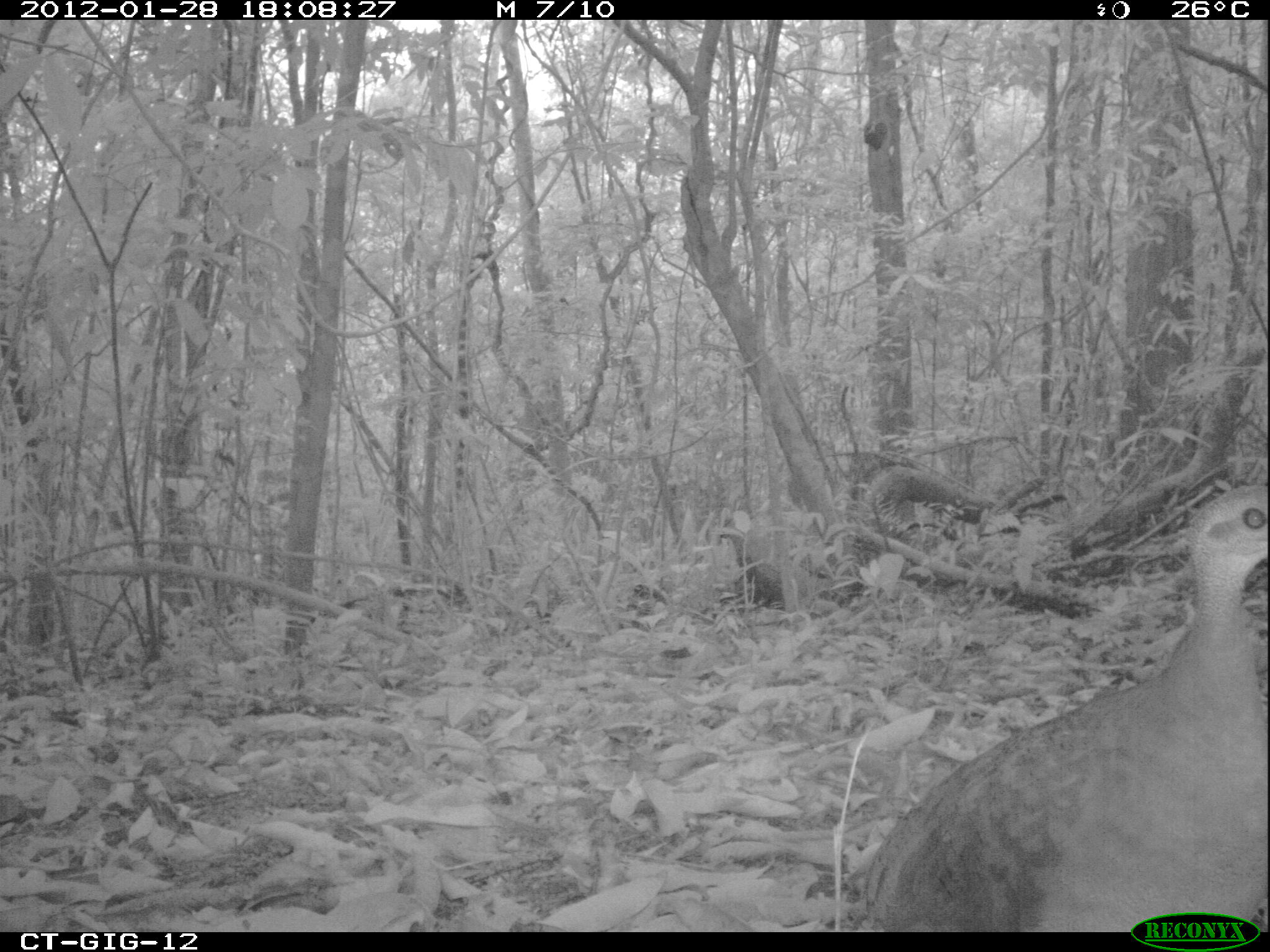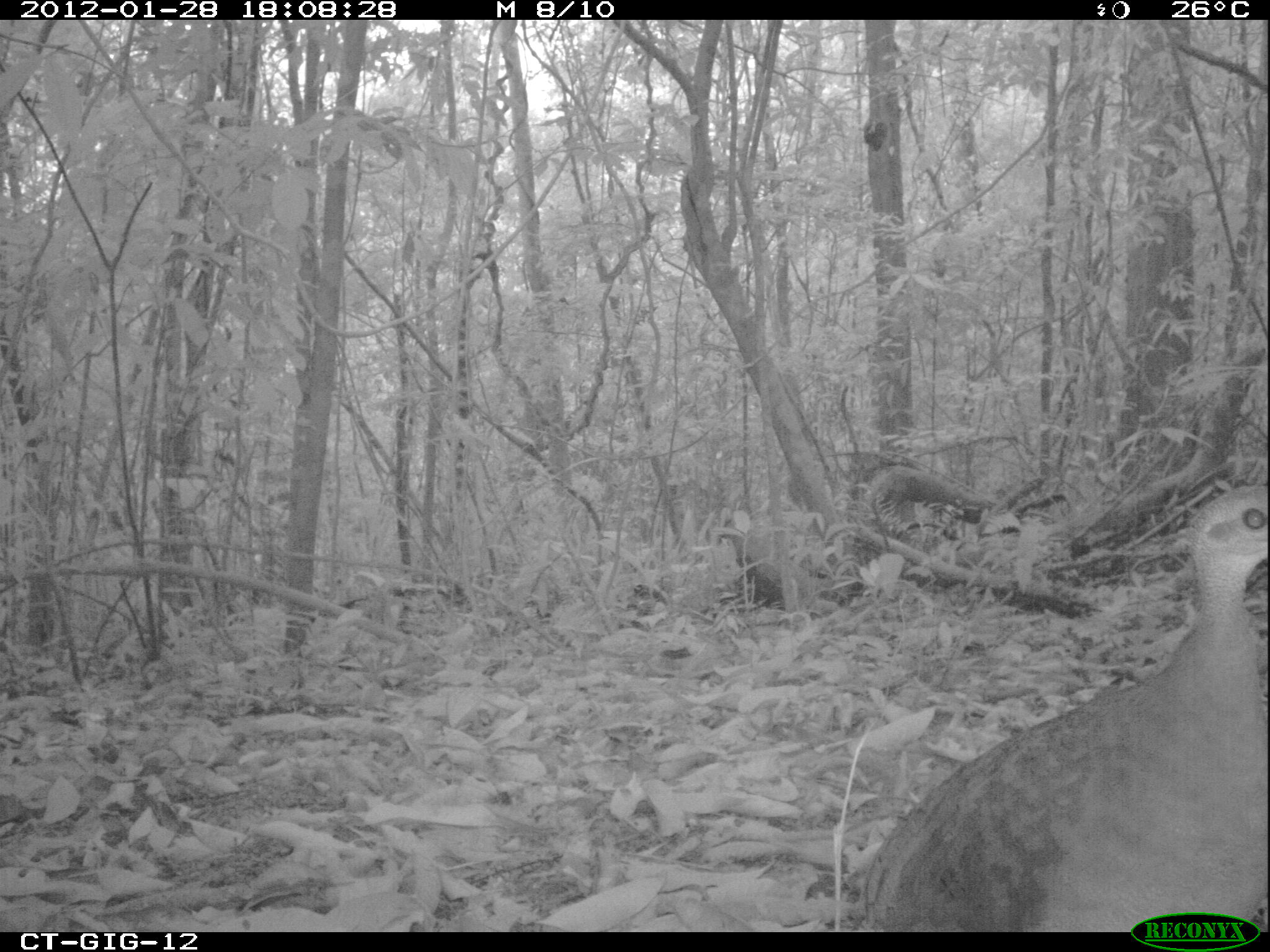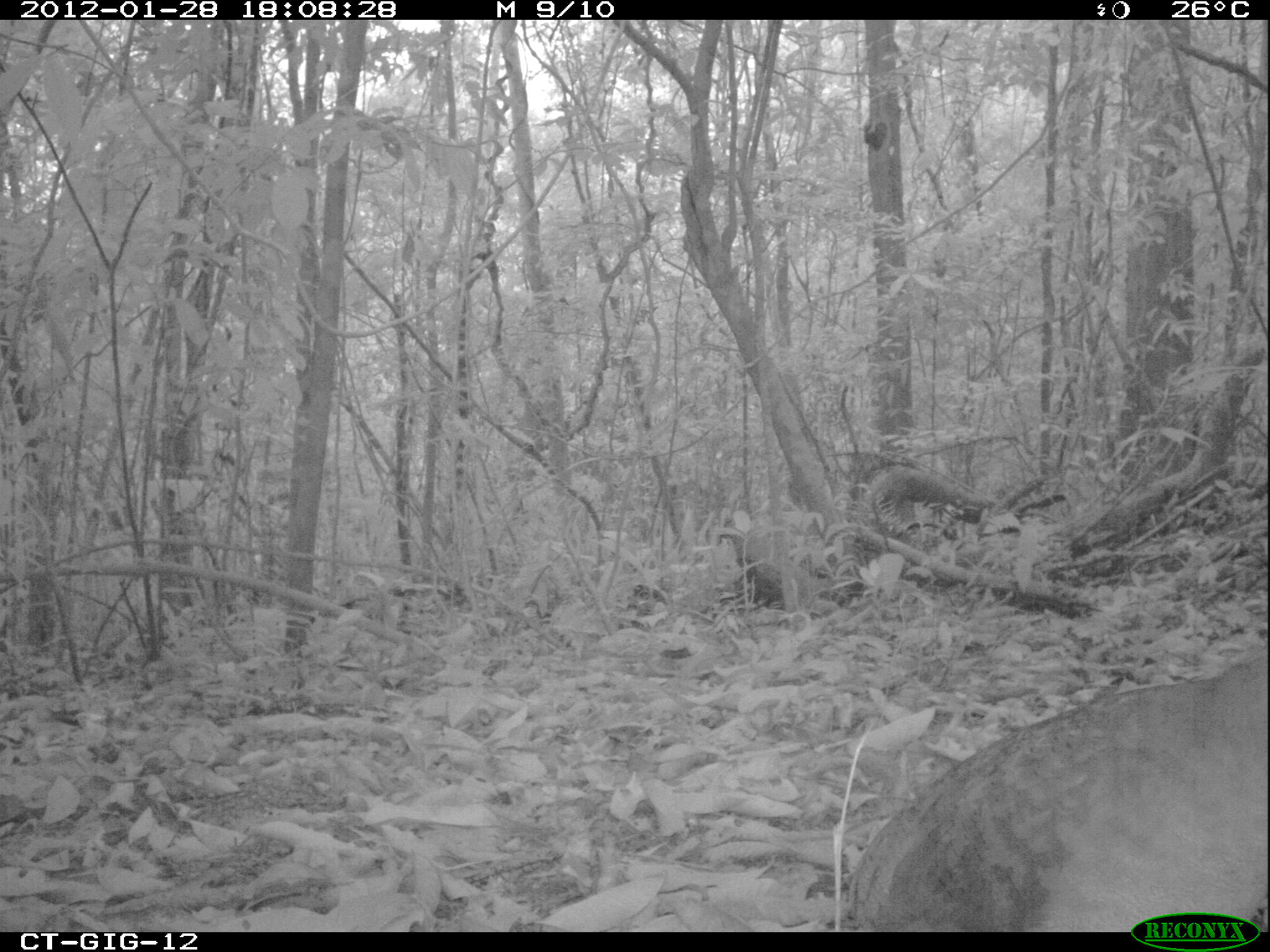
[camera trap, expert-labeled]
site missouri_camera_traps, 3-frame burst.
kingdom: Animalia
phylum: Chordata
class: Aves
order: Tinamiformes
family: Tinamidae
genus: Tinamus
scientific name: Tinamus major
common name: great tinamou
Great tinamou (Tinamus major). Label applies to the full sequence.